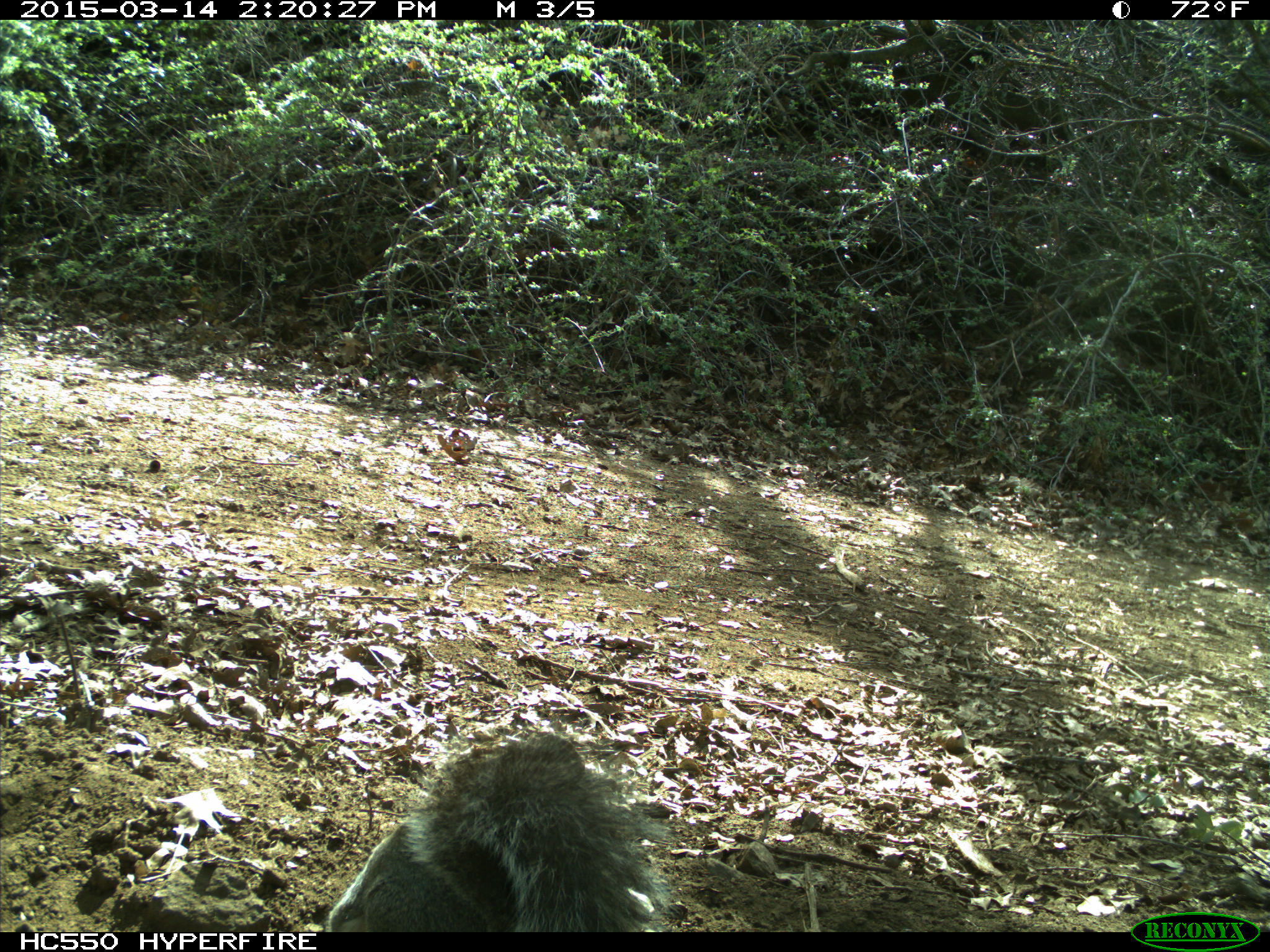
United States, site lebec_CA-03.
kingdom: Animalia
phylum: Chordata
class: Mammalia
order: Rodentia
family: Sciuridae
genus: Sciurus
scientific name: Sciurus carolinensis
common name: eastern gray squirrel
Sciurus carolinensis (eastern gray squirrel).